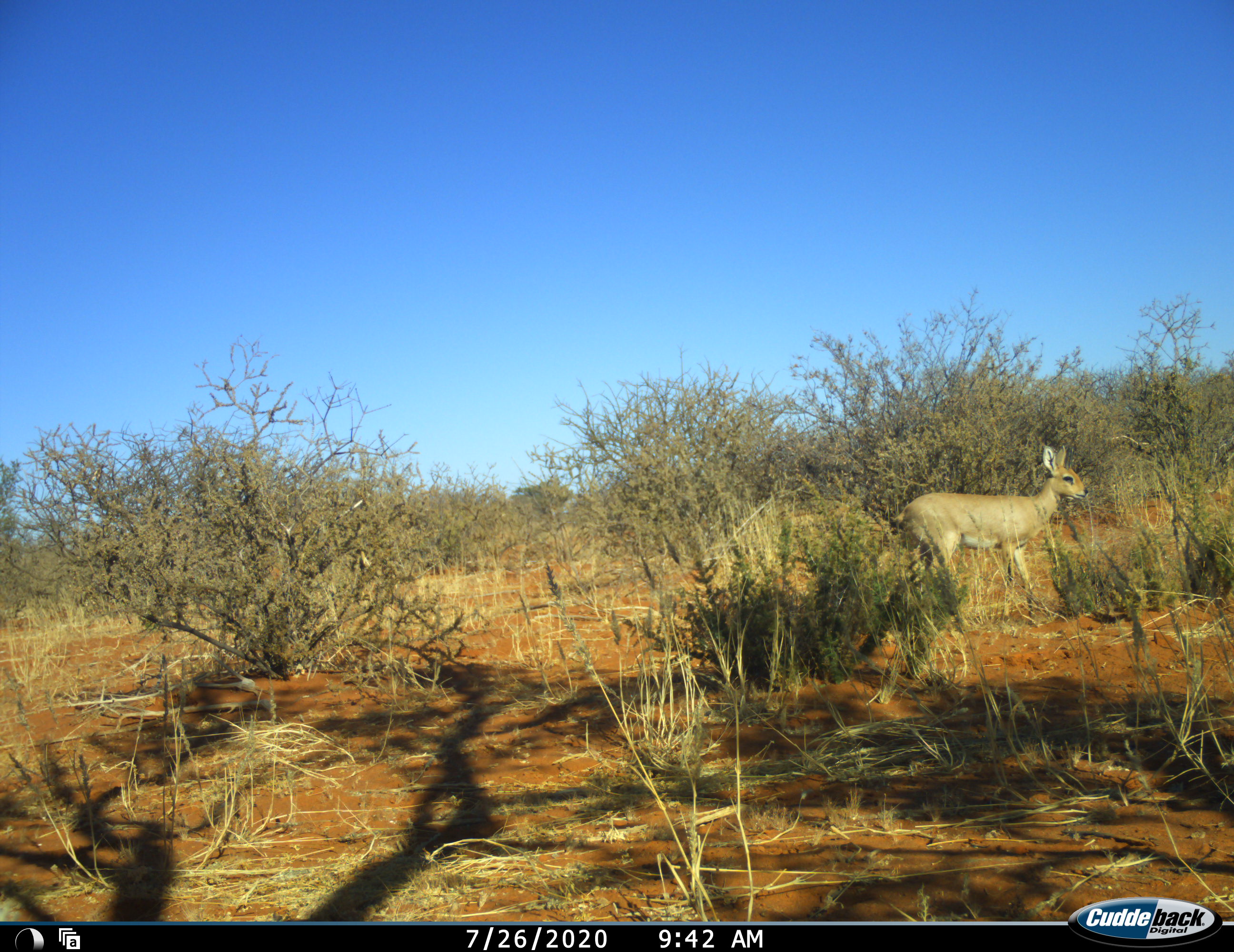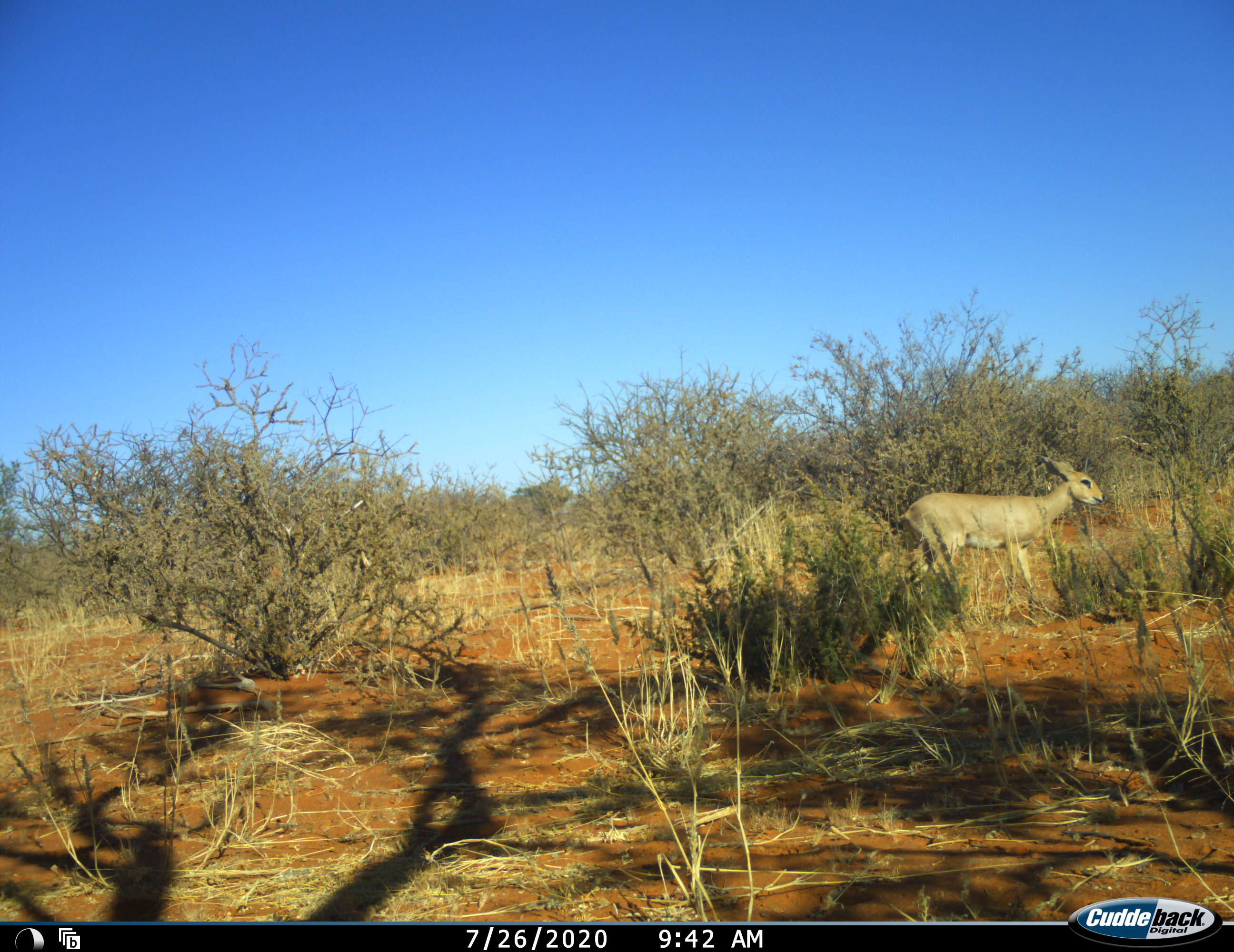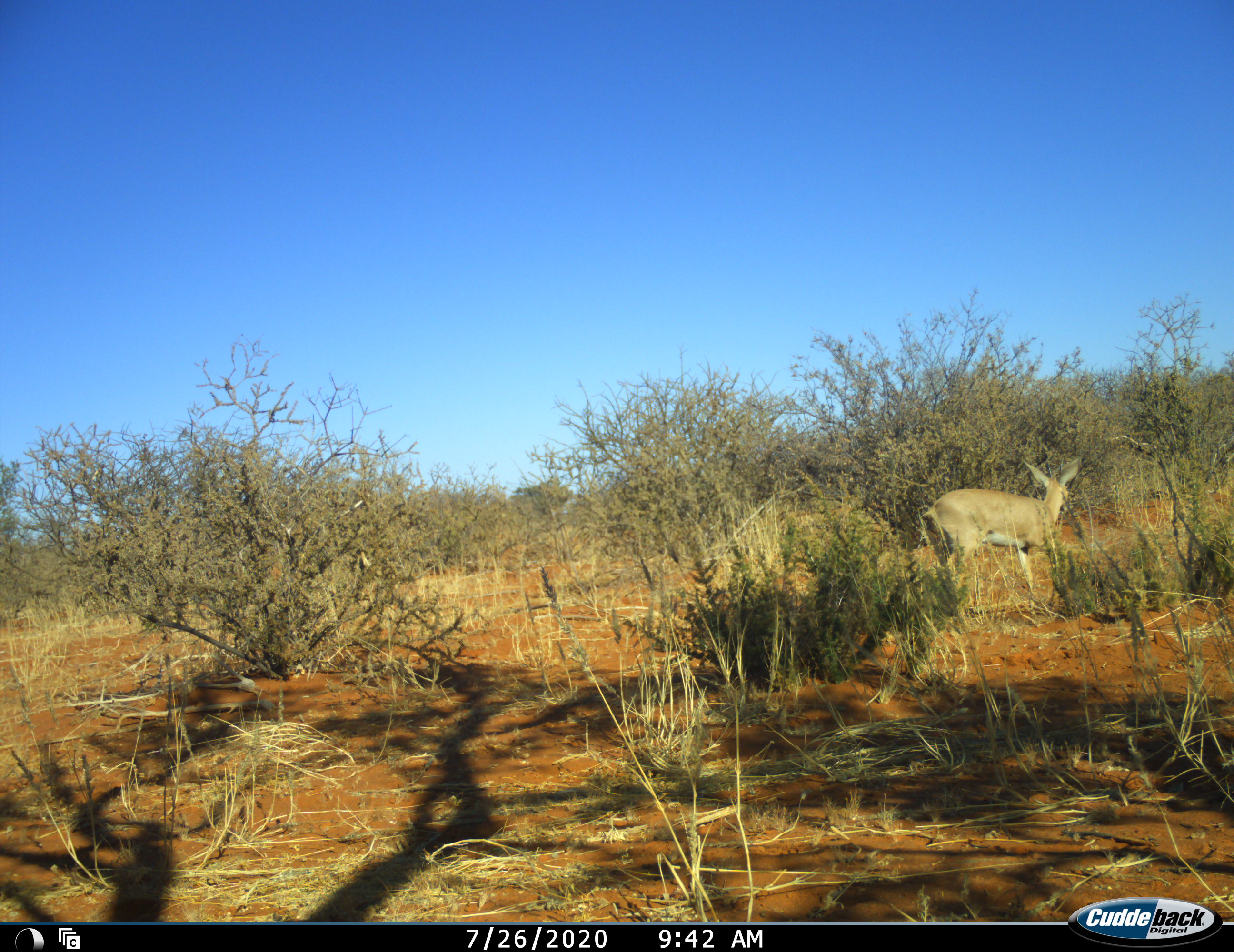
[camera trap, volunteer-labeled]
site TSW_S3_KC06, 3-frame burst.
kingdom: Animalia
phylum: Chordata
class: Mammalia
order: Artiodactyla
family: Bovidae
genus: Raphicerus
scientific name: Raphicerus campestris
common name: steenbok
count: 1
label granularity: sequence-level